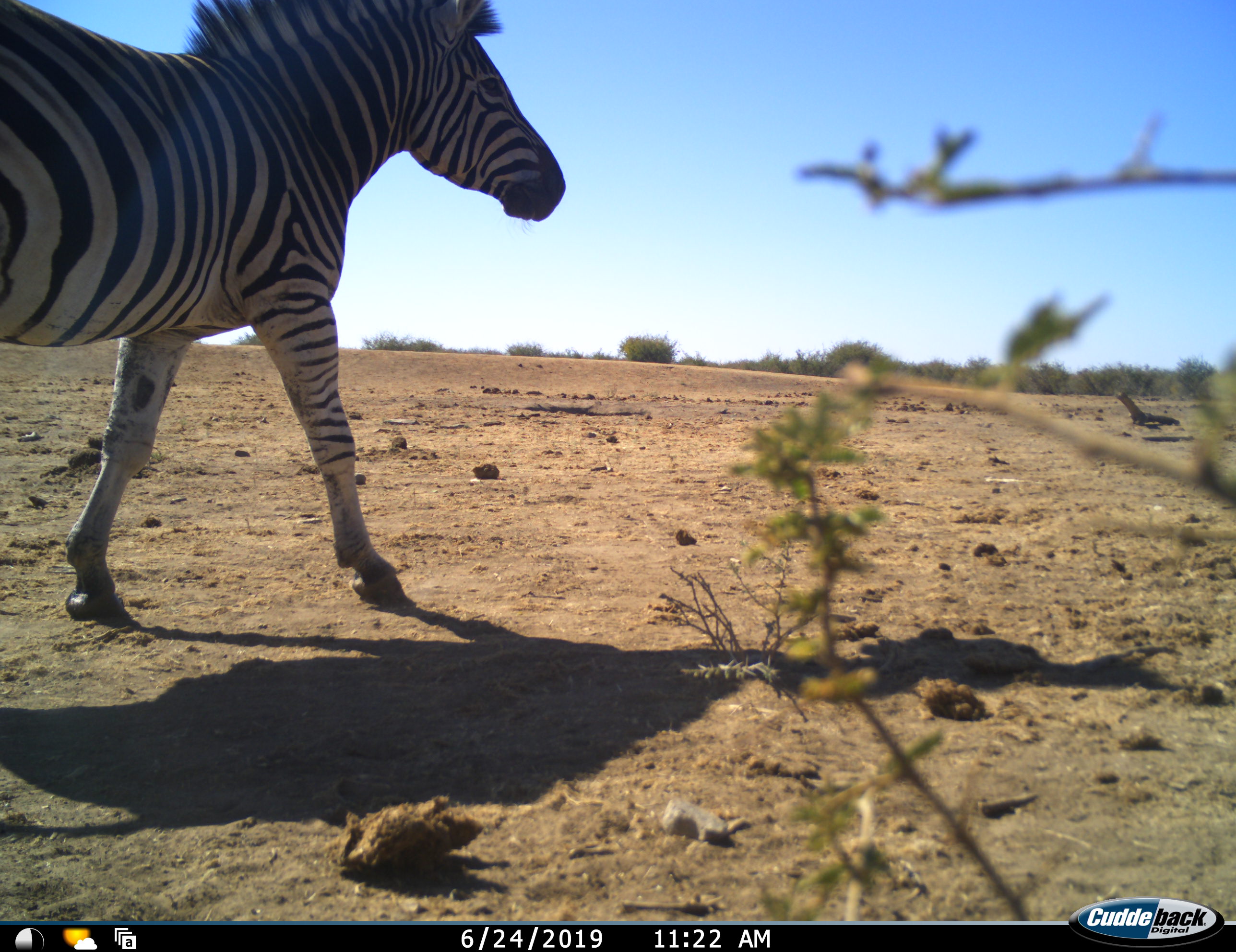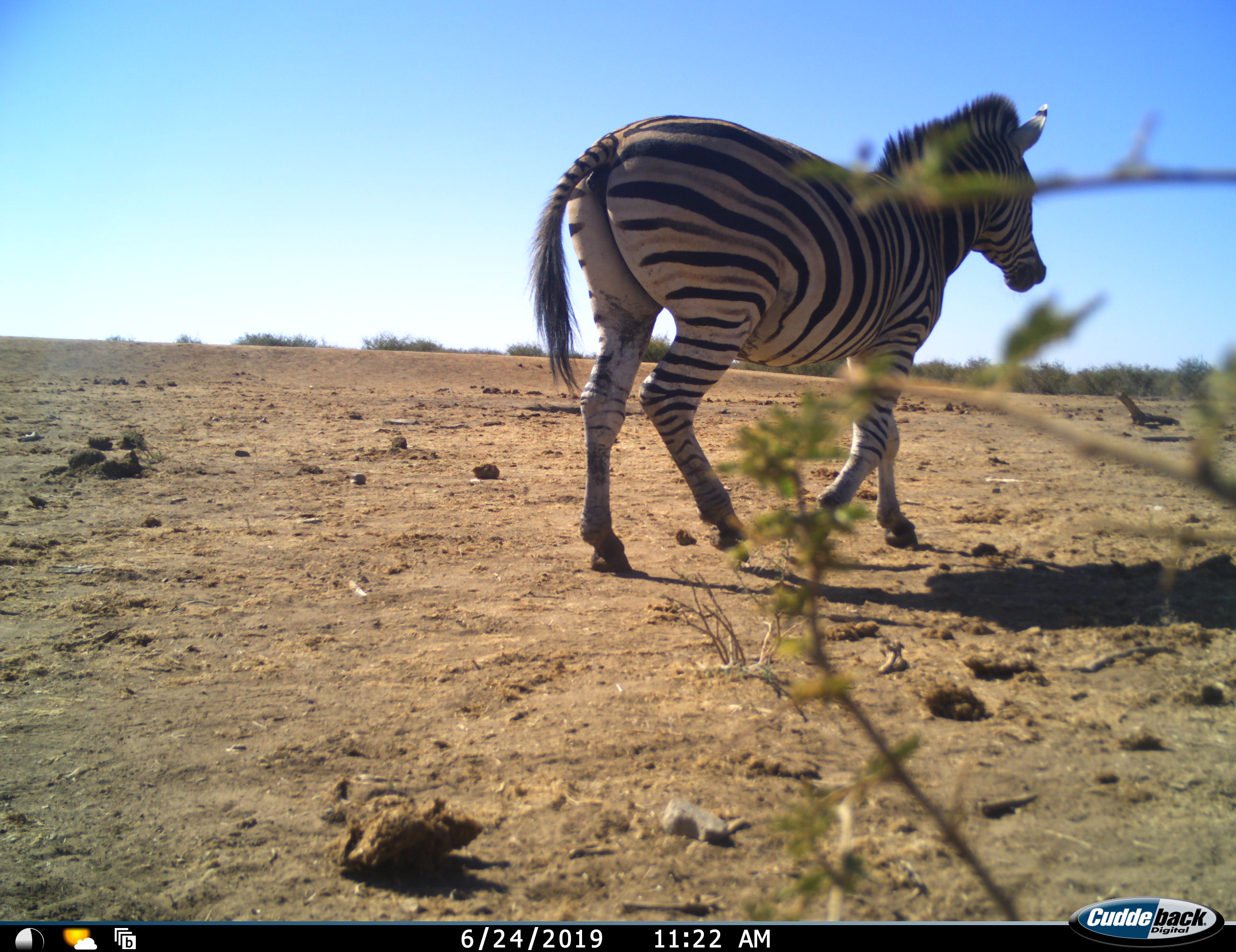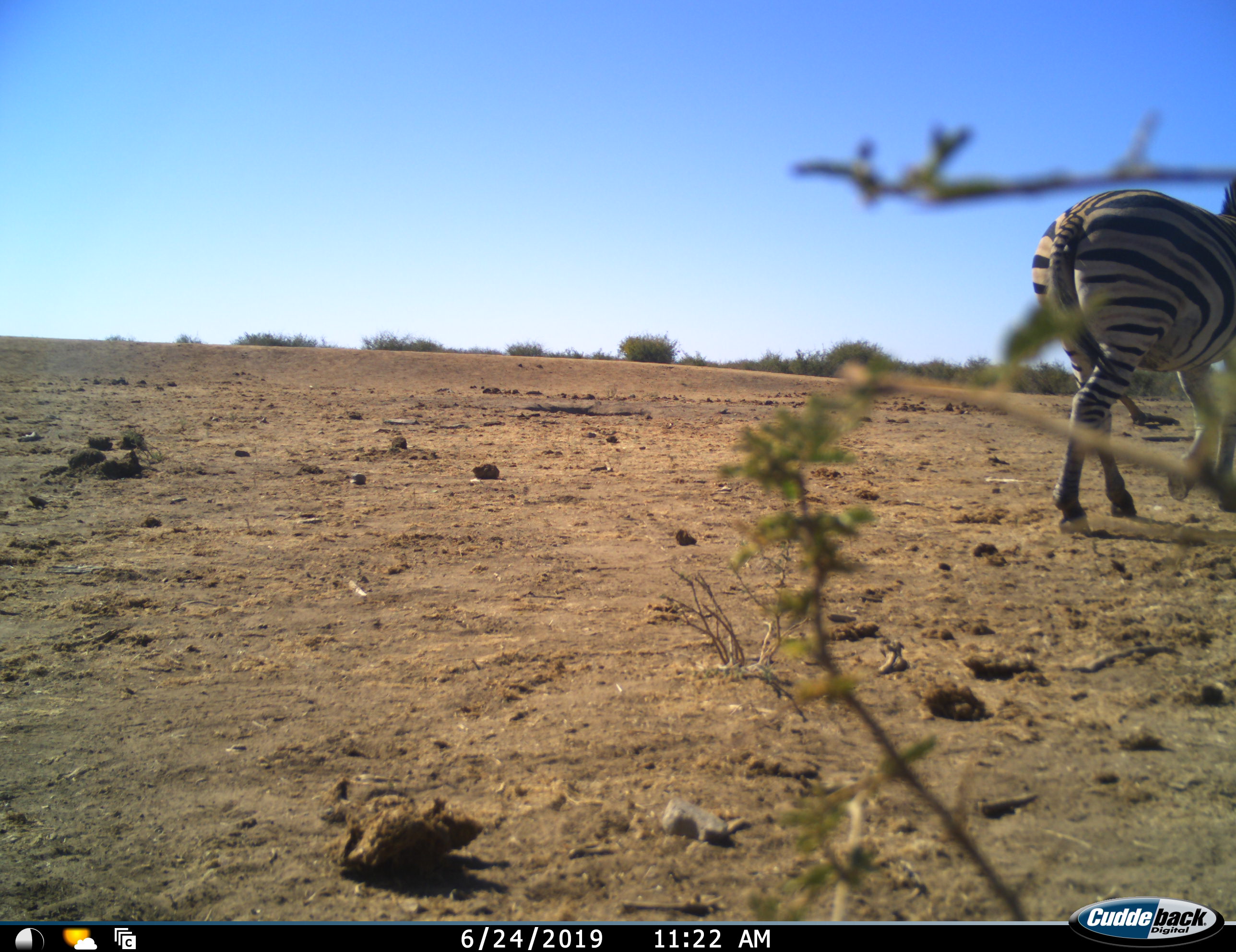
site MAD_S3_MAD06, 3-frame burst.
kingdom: Animalia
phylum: Chordata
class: Mammalia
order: Perissodactyla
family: Equidae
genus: Equus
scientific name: Equus quagga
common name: plains zebra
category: zebraplains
Zebraplains (plains zebra) (Equus quagga), count 1. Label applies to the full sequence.